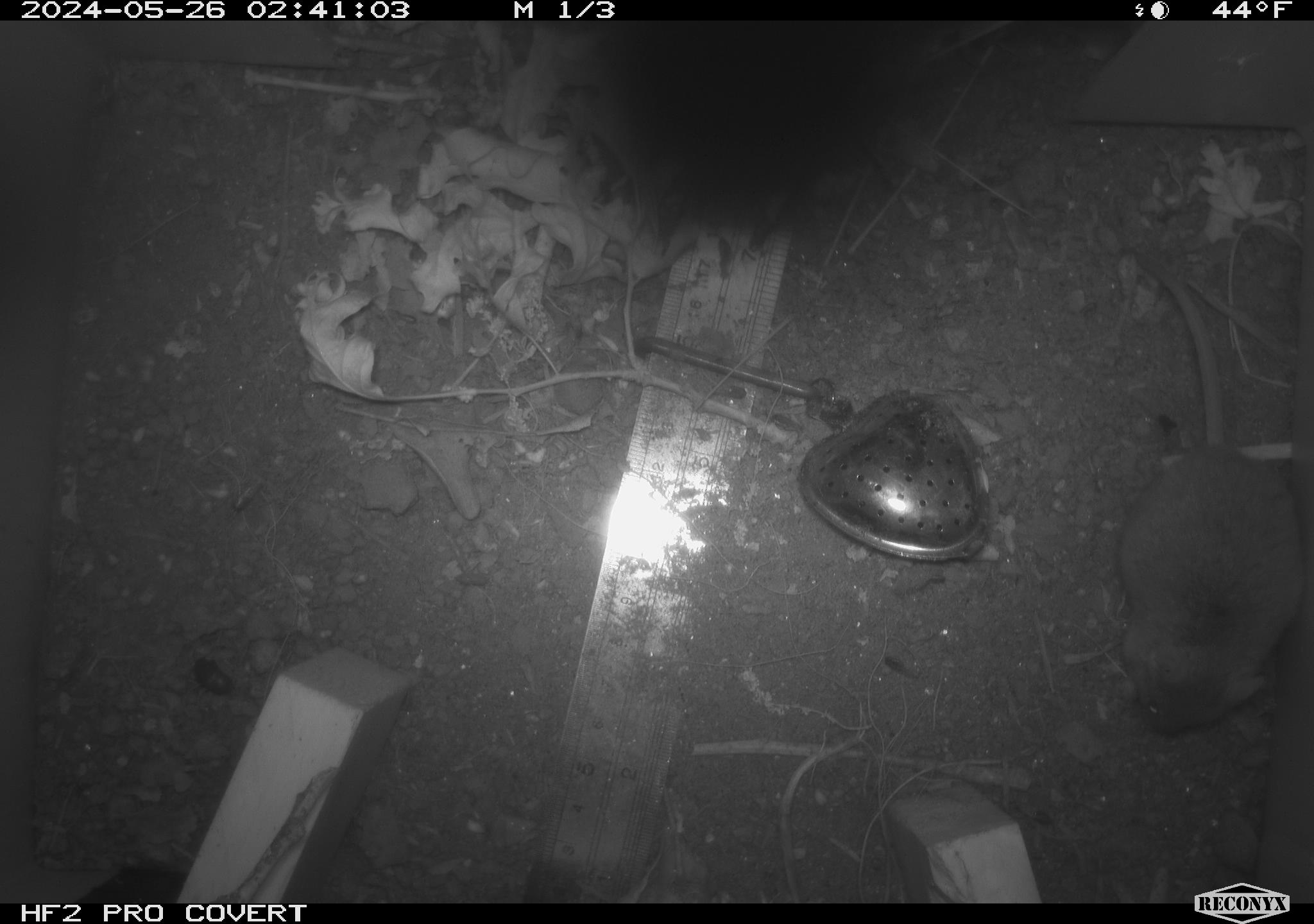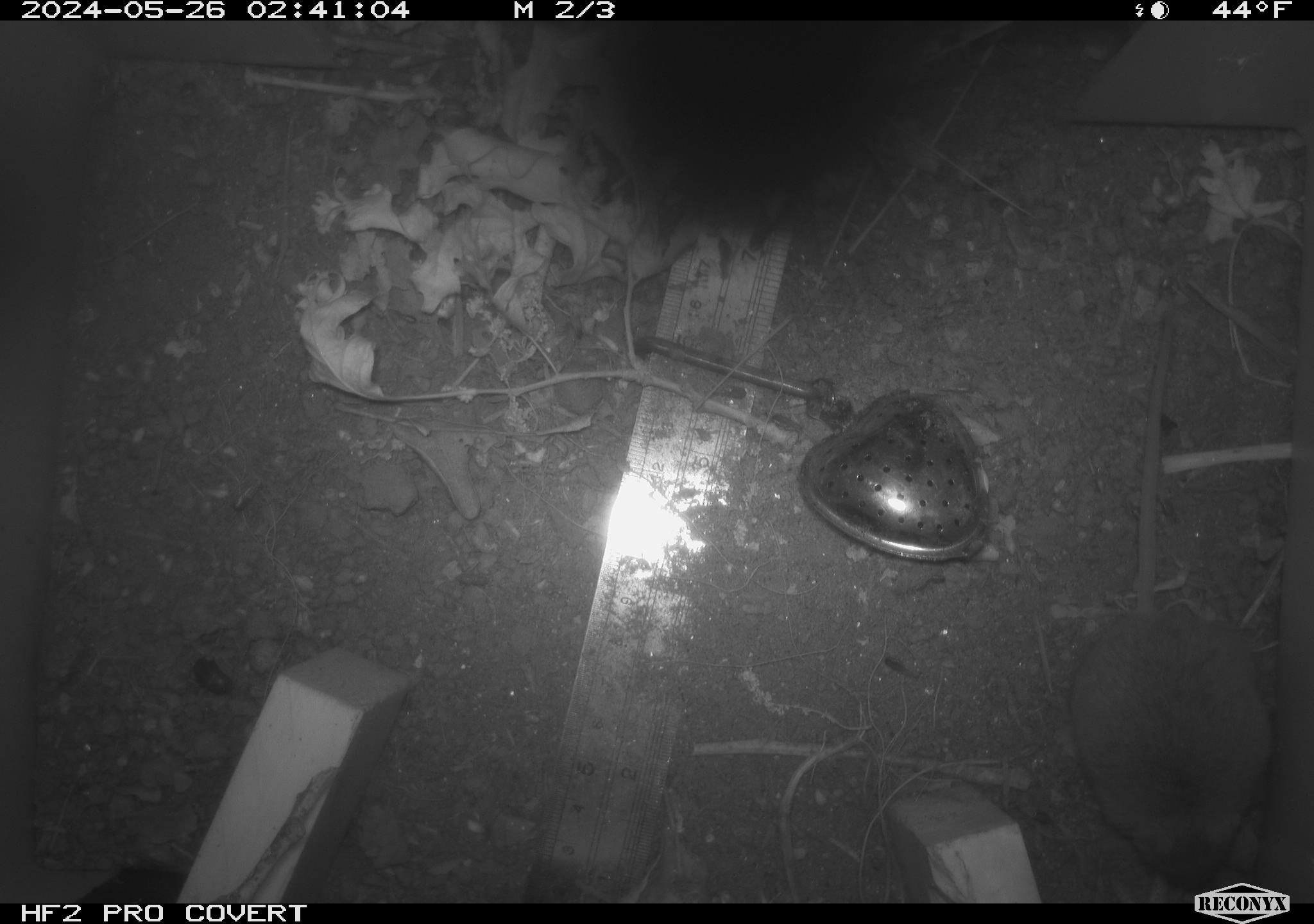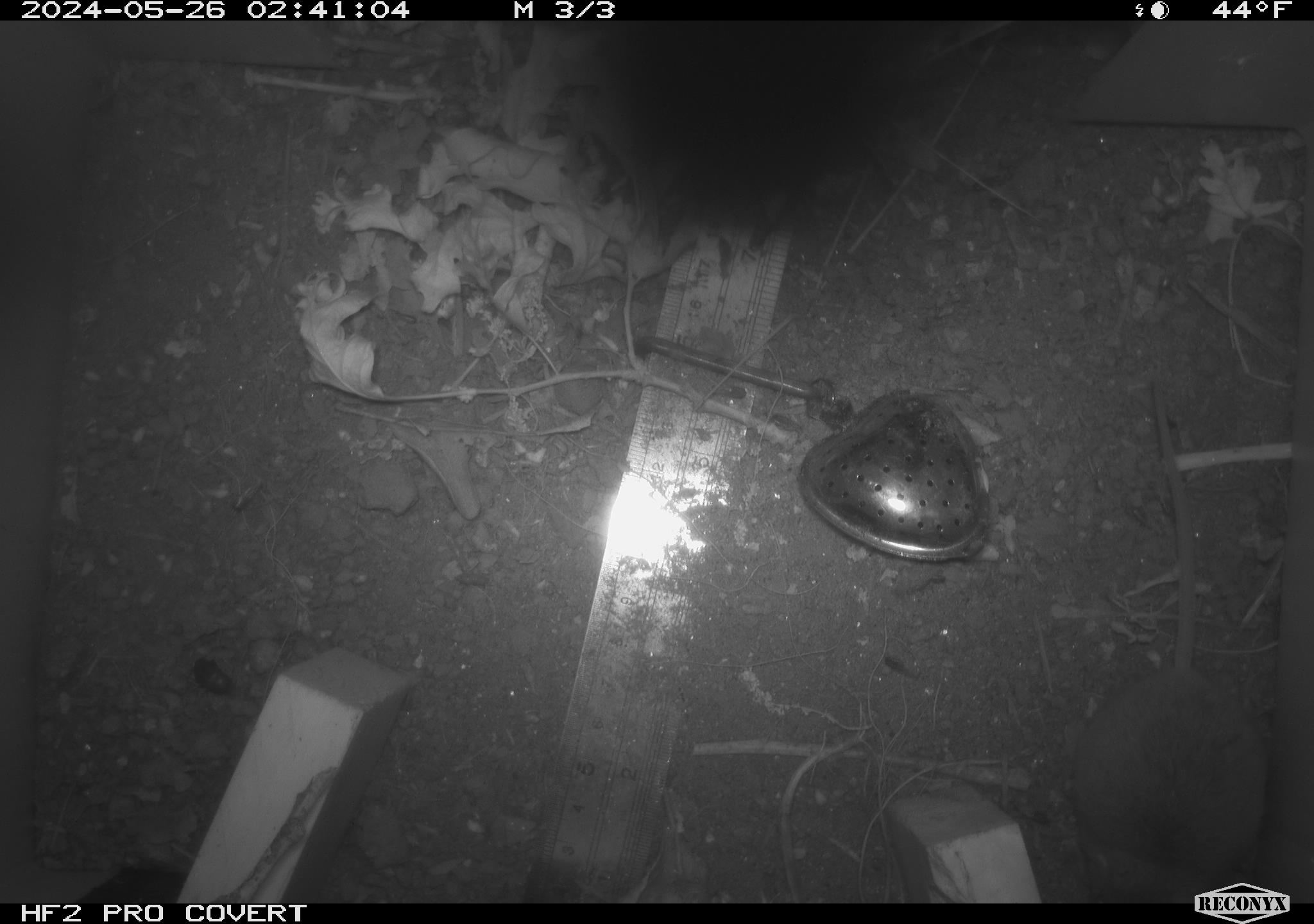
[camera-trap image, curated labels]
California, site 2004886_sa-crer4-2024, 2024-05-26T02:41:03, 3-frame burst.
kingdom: Animalia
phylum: Chordata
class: Mammalia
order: Rodentia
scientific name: Rodentia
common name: mouse species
Mouse species (Rodentia).